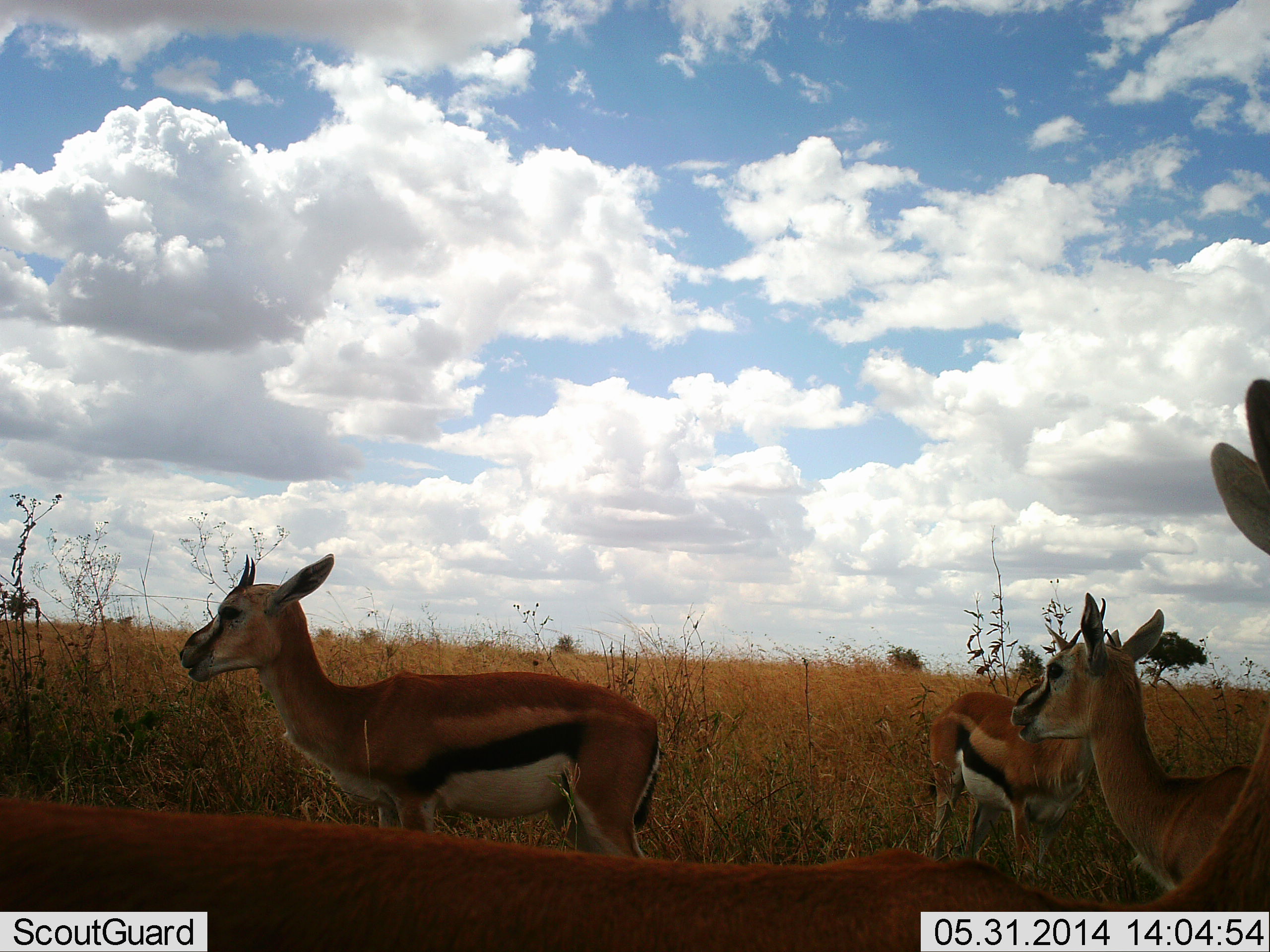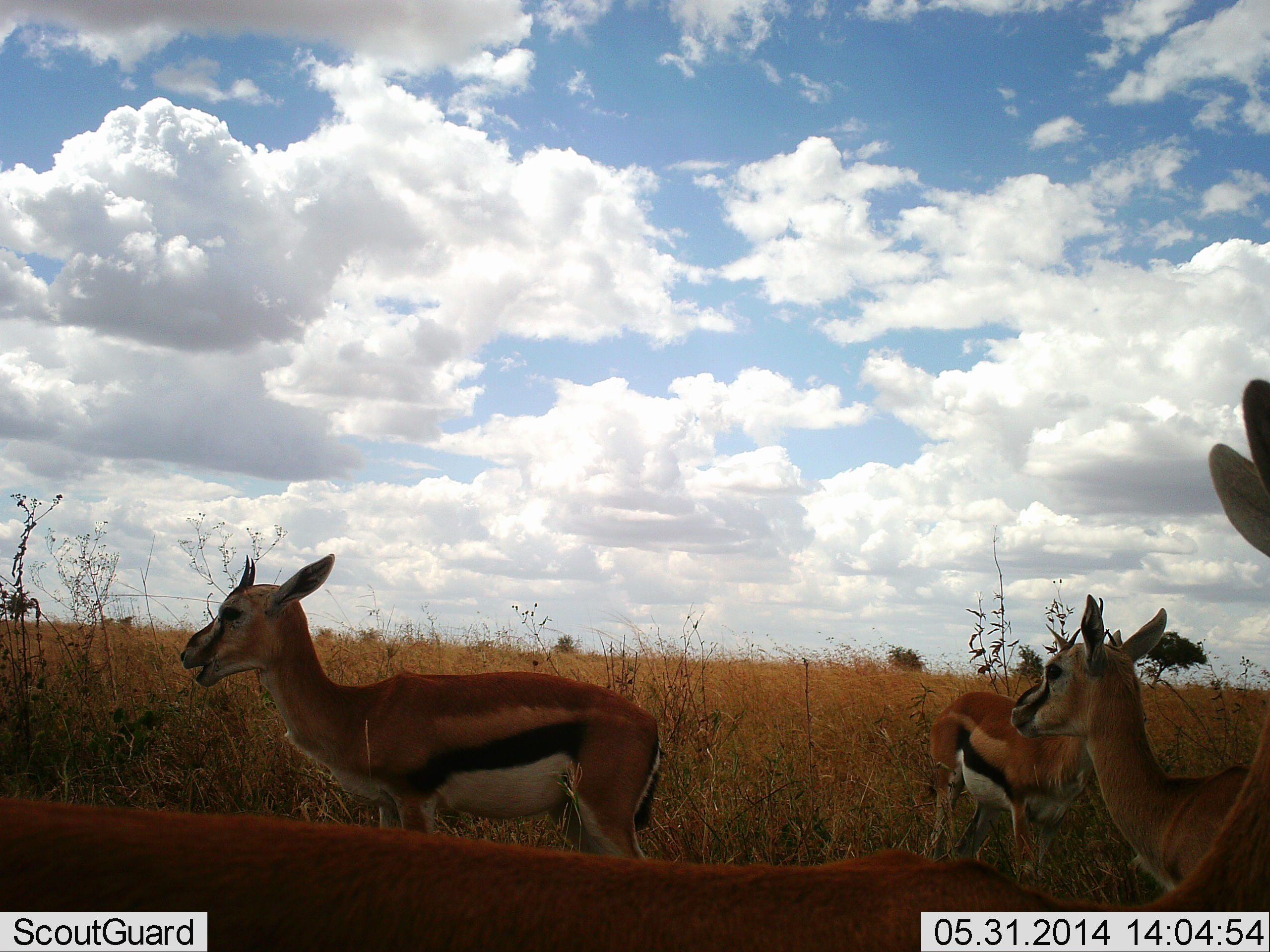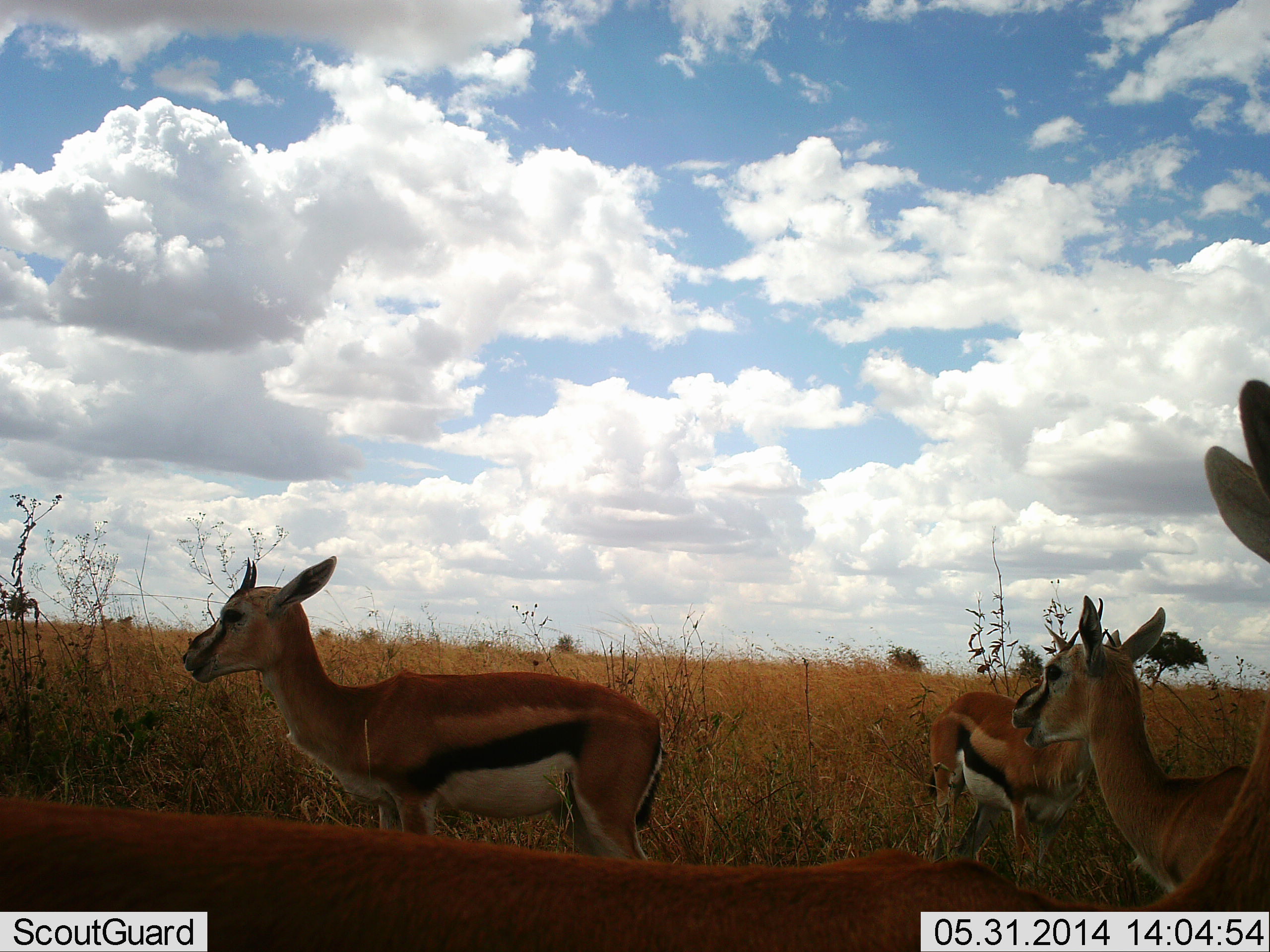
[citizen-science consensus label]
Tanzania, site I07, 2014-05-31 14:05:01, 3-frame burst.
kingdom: Animalia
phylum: Chordata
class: Mammalia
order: Artiodactyla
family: Bovidae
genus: Eudorcas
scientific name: Eudorcas thomsonii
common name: thomson's gazelle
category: gazellethomsons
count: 4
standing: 70%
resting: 0%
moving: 0%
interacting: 0%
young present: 10%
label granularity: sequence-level